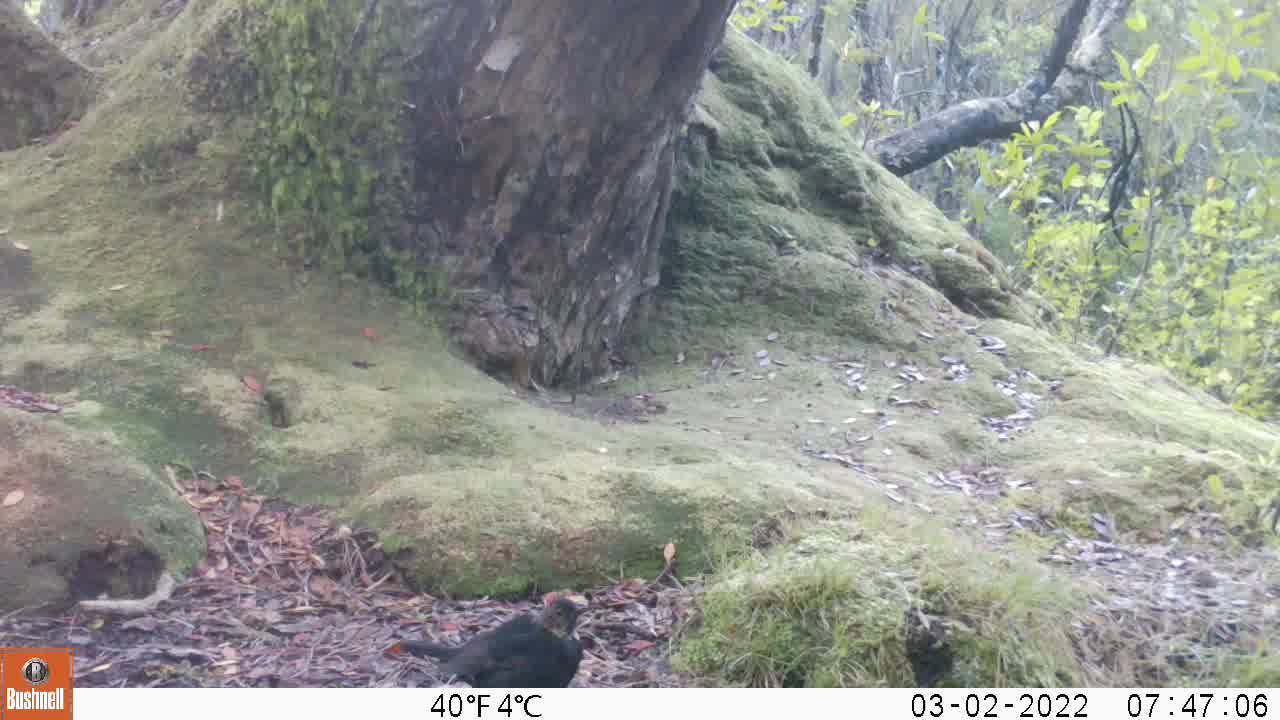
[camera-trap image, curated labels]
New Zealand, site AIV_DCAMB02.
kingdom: Animalia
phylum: Chordata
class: Aves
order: Passeriformes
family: Turdidae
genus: Turdus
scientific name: Turdus merula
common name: eurasian blackbird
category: blackbird